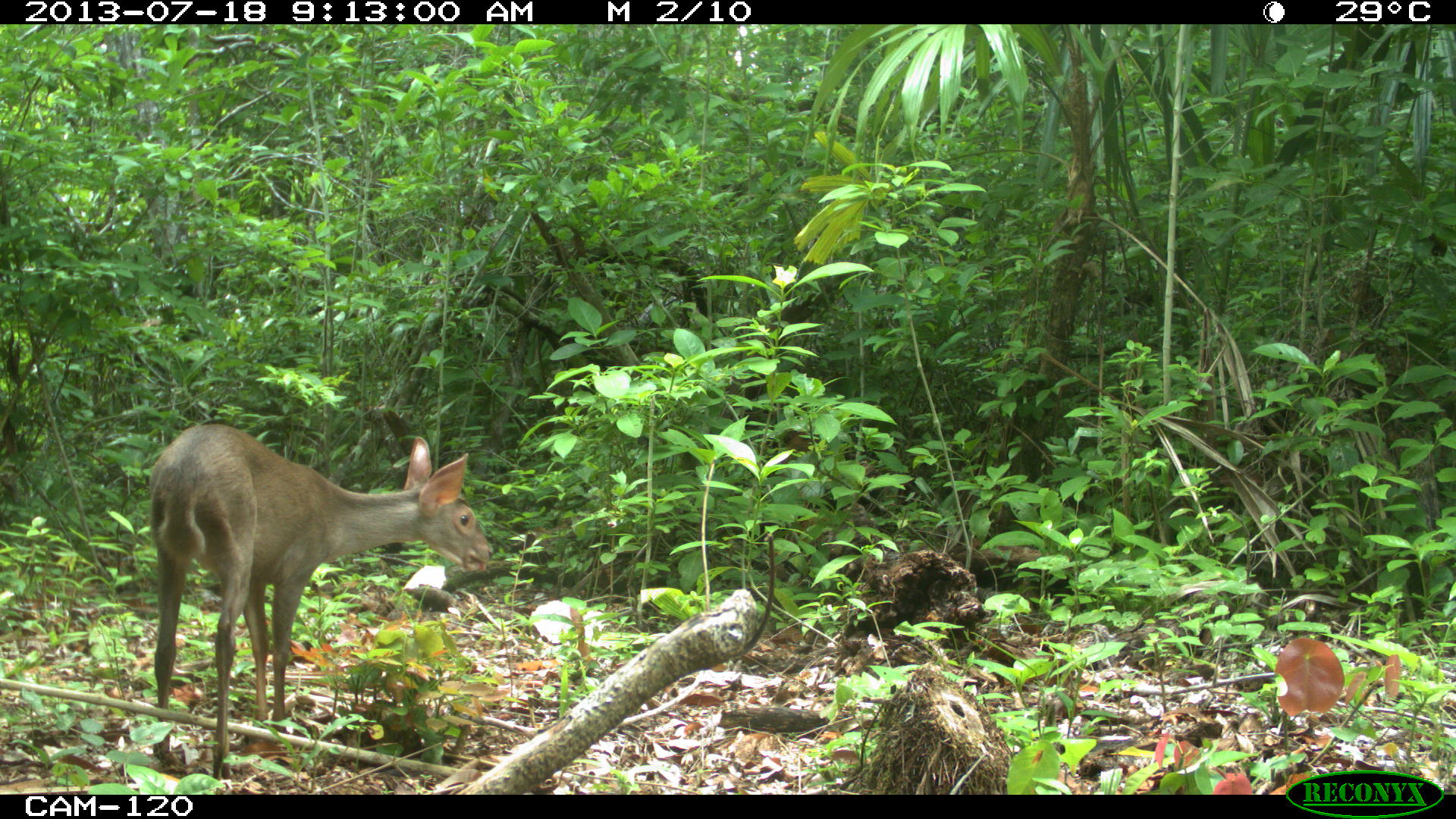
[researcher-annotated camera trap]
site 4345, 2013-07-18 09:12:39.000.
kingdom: Animalia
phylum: Chordata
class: Mammalia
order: Artiodactyla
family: Cervidae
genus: Odocoileus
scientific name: Odocoileus virginianus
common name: white-tailed deer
Odocoileus virginianus (white-tailed deer), count 1, sex female.